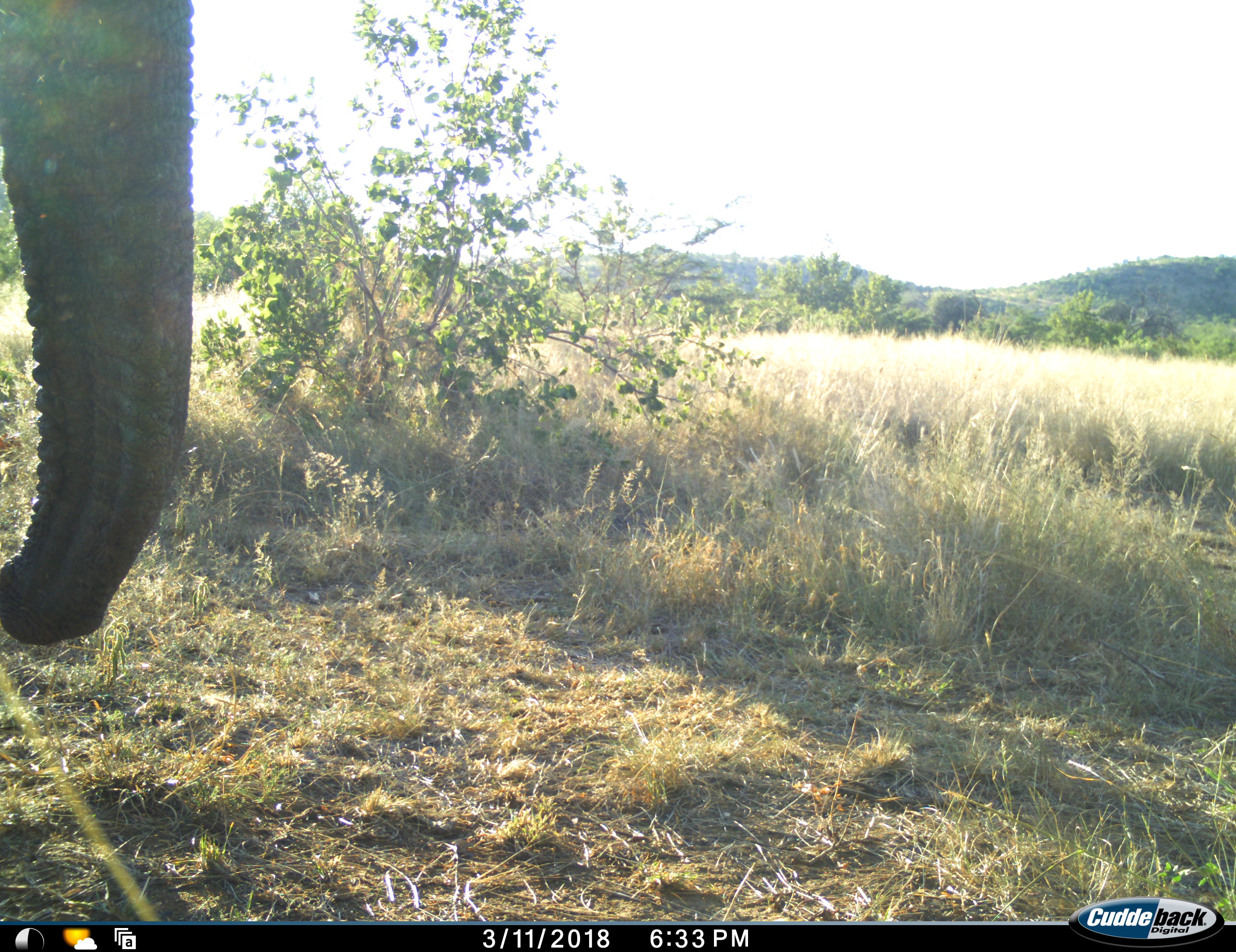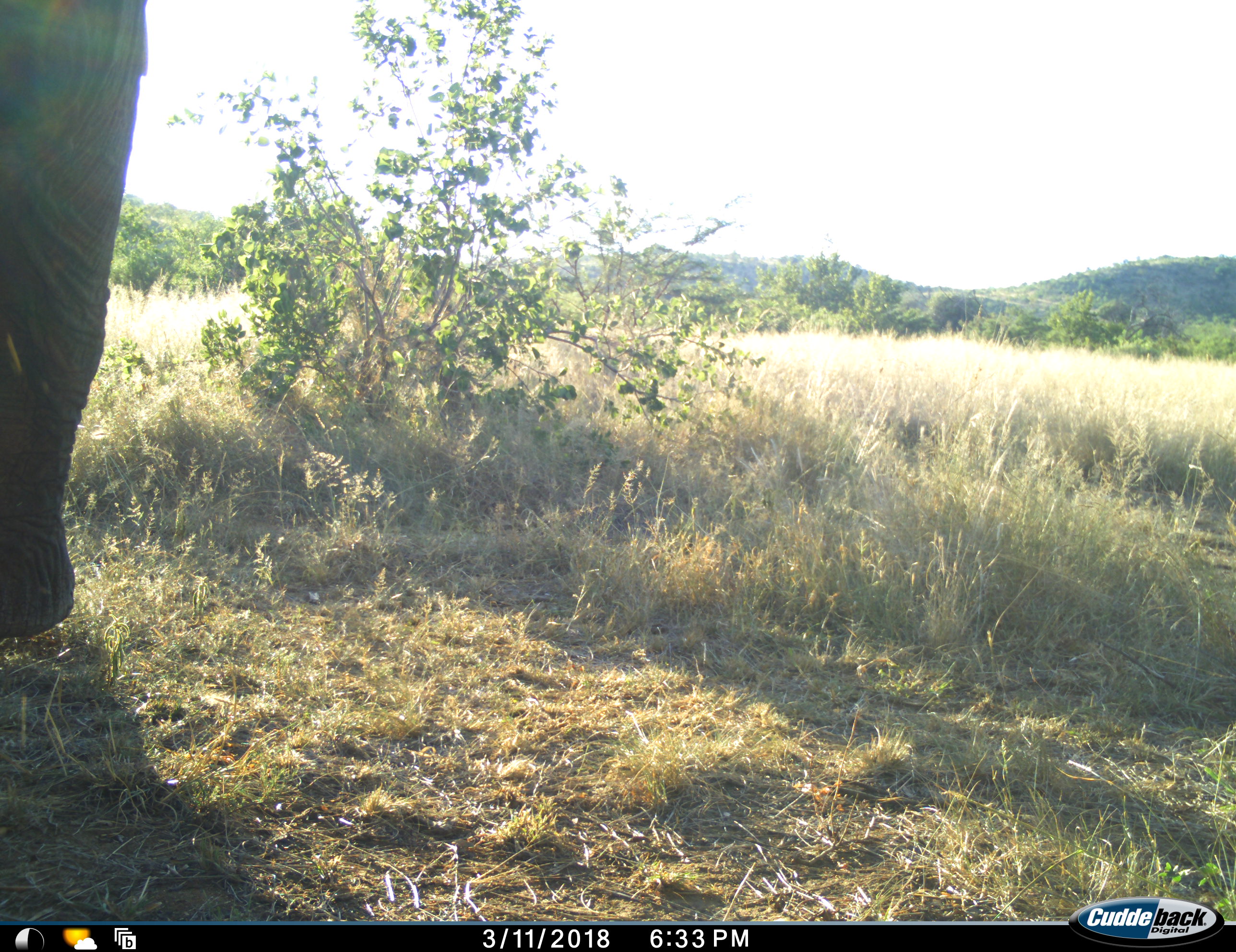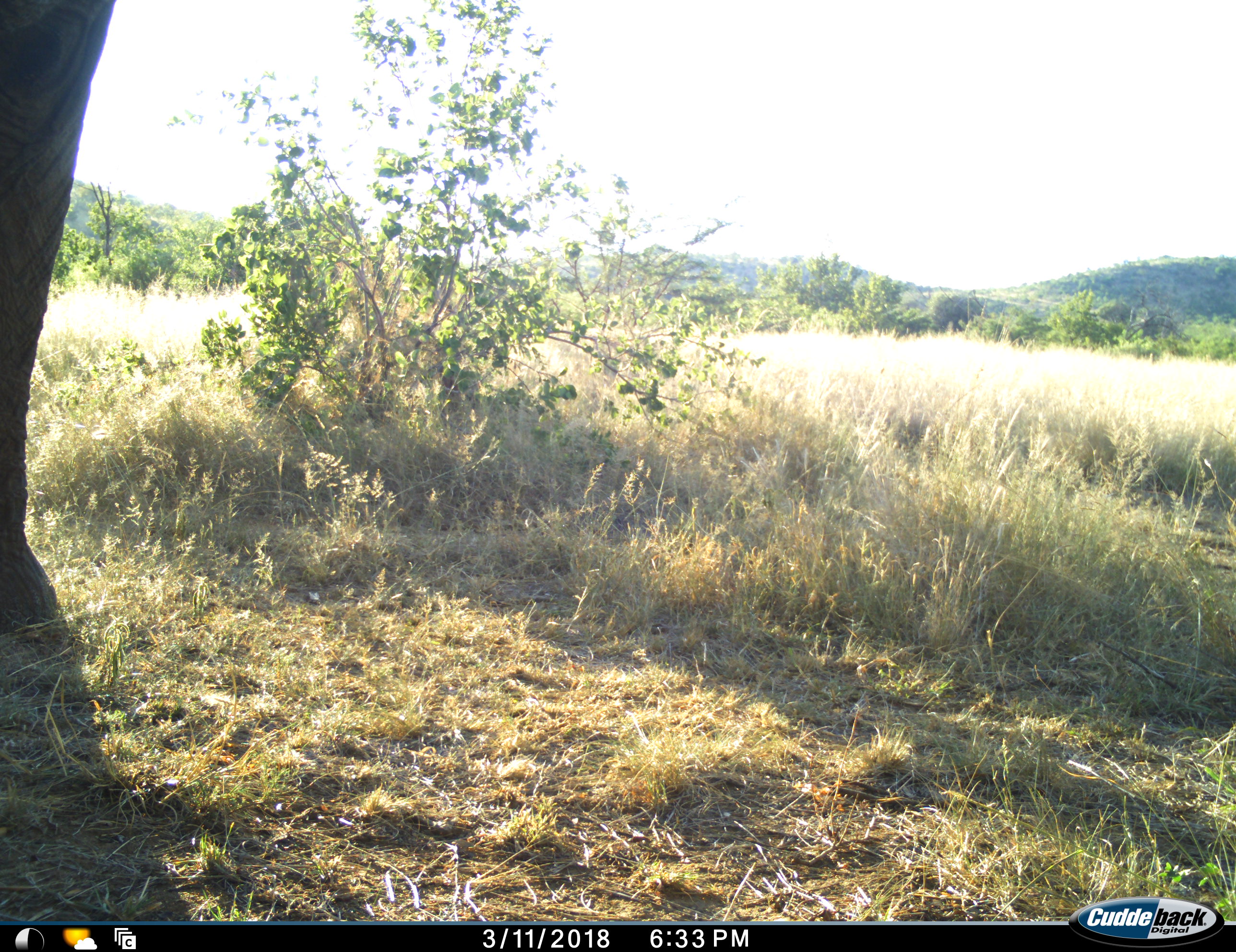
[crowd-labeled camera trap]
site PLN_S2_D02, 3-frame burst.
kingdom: Animalia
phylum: Chordata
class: Mammalia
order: Proboscidea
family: Elephantidae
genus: Loxodonta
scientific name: Loxodonta africana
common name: african bush elephant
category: elephant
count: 1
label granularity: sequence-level